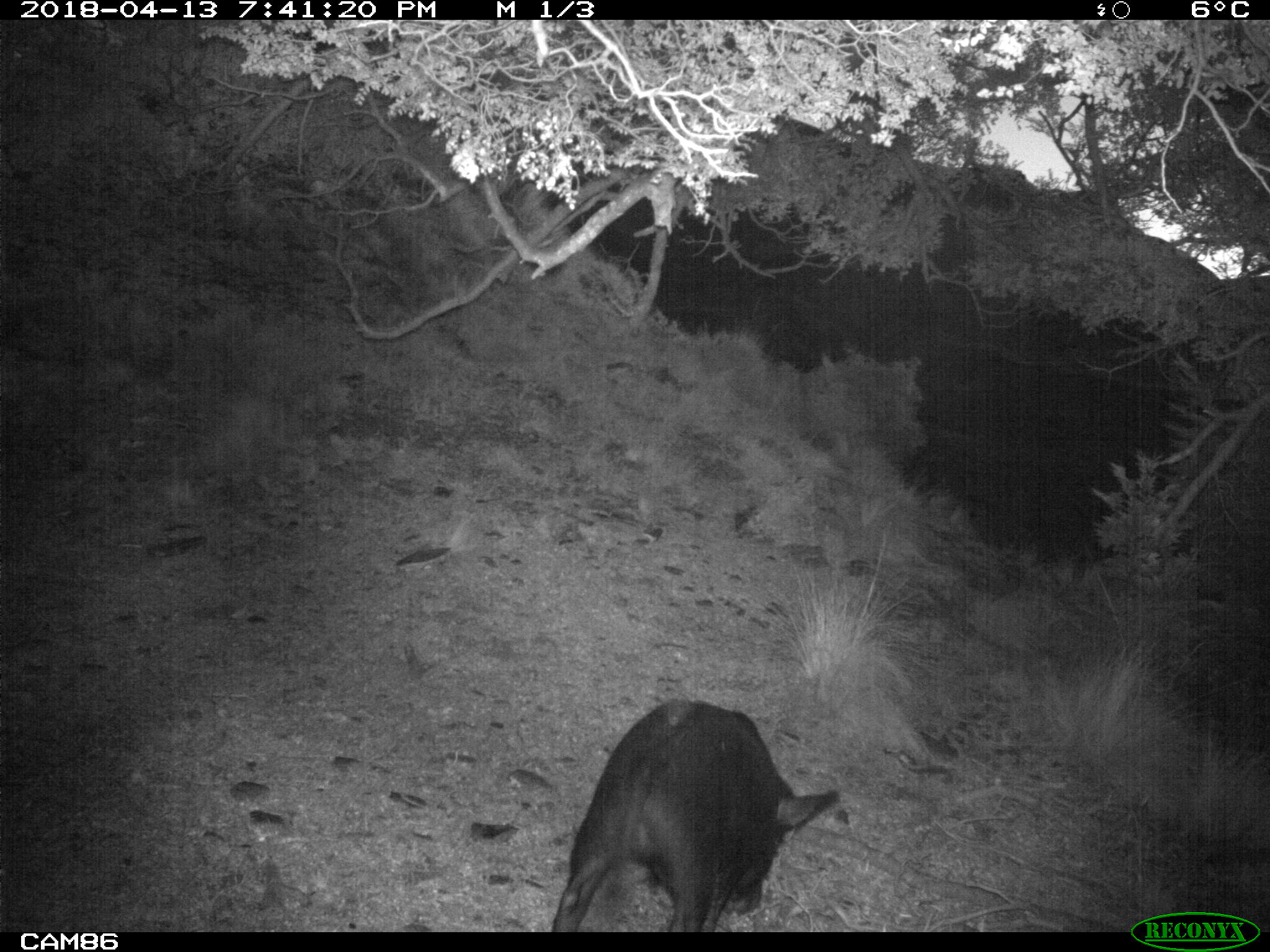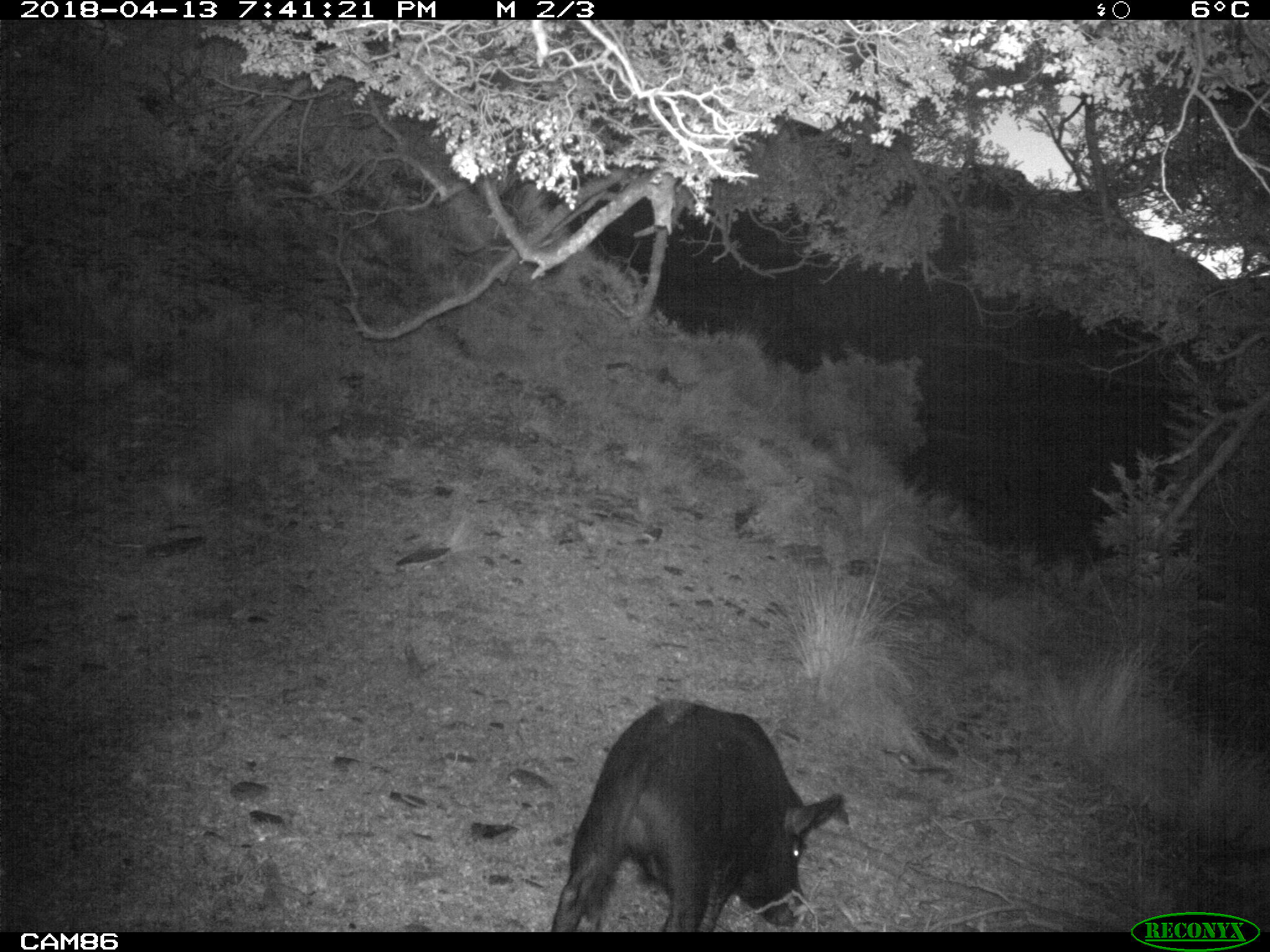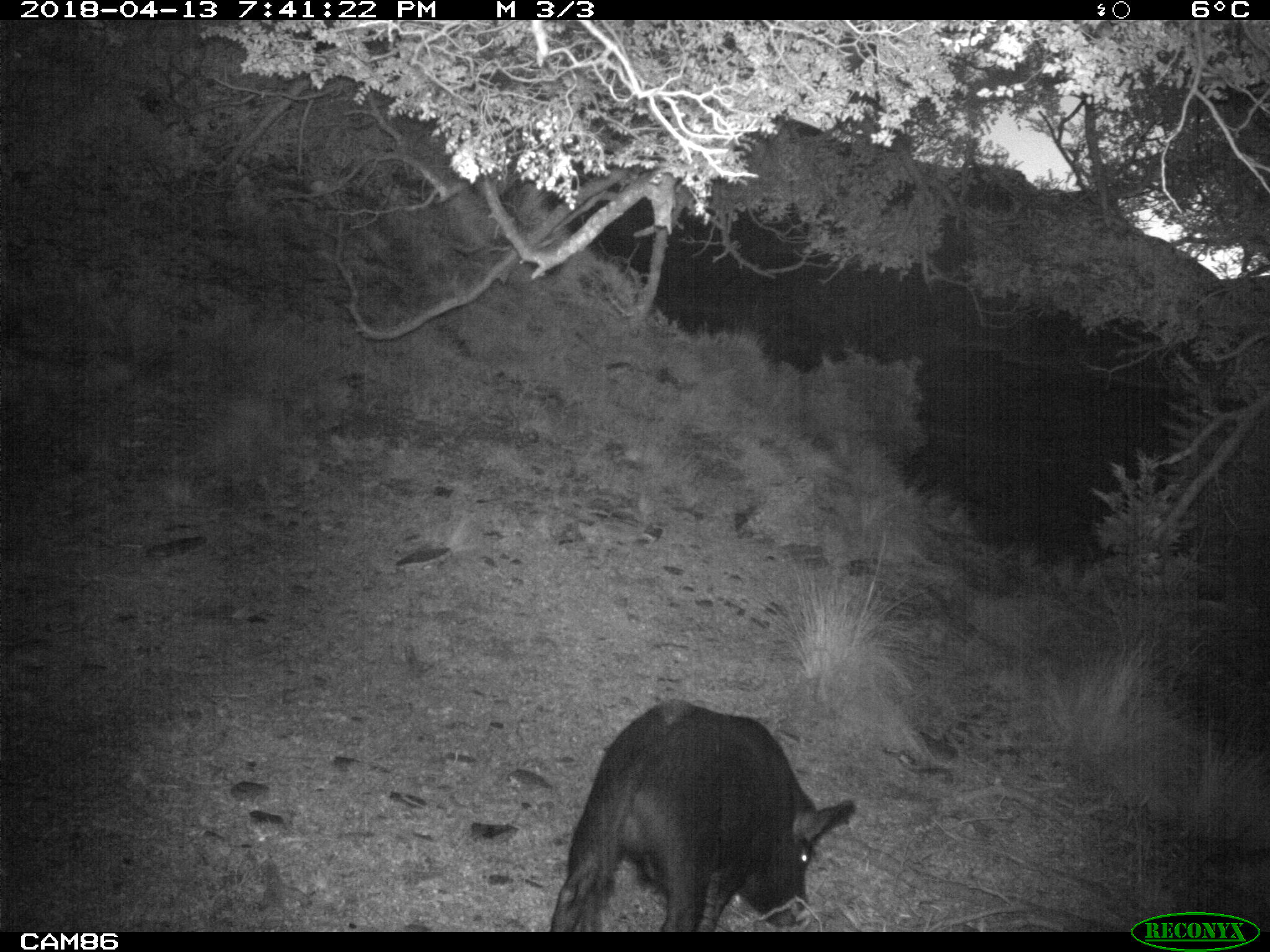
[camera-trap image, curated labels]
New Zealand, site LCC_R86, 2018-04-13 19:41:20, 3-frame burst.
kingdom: Animalia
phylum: Chordata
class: Mammalia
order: Artiodactyla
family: Suidae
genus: Sus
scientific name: Sus scrofa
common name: pig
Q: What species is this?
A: Pig (Sus scrofa).